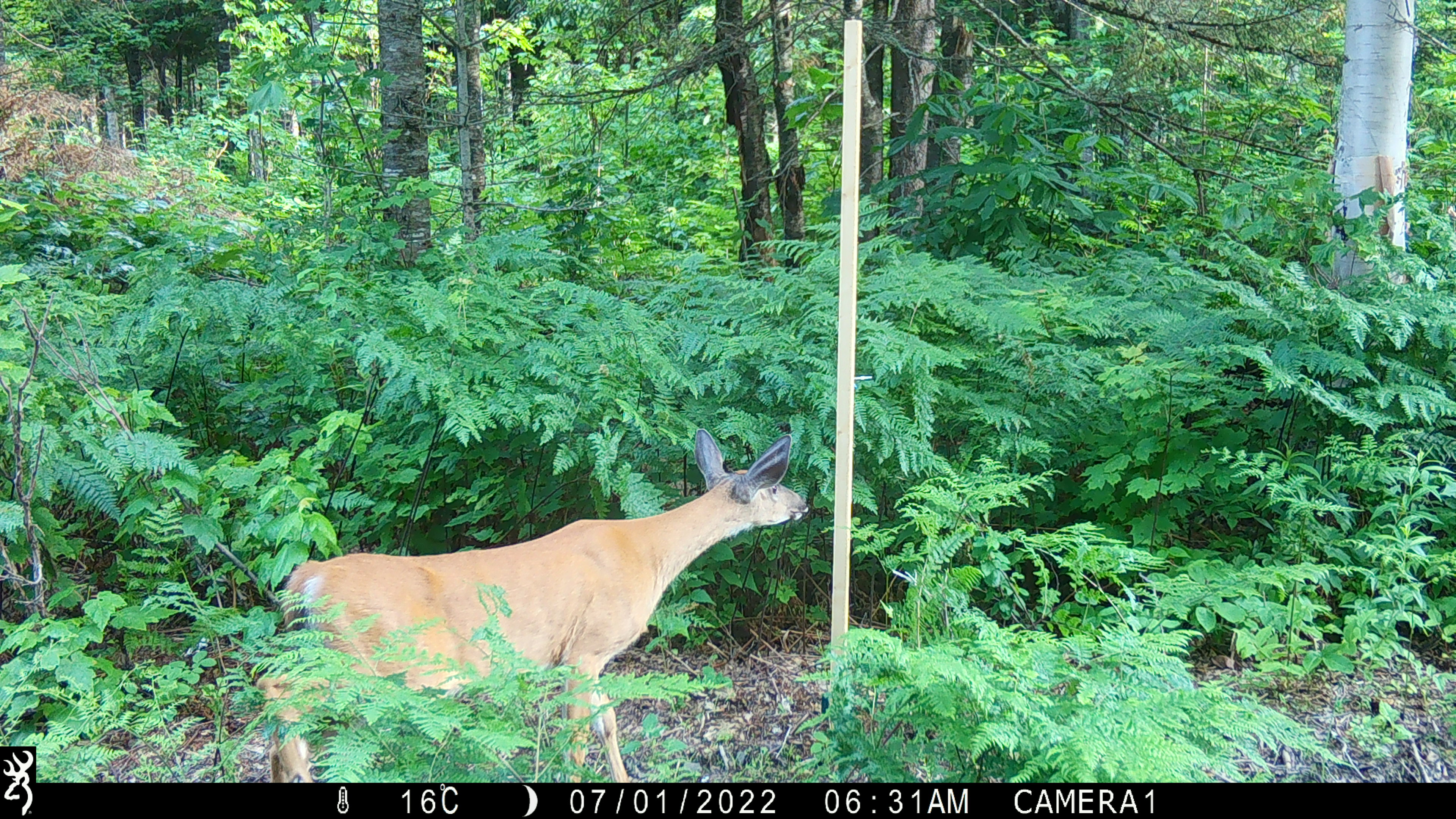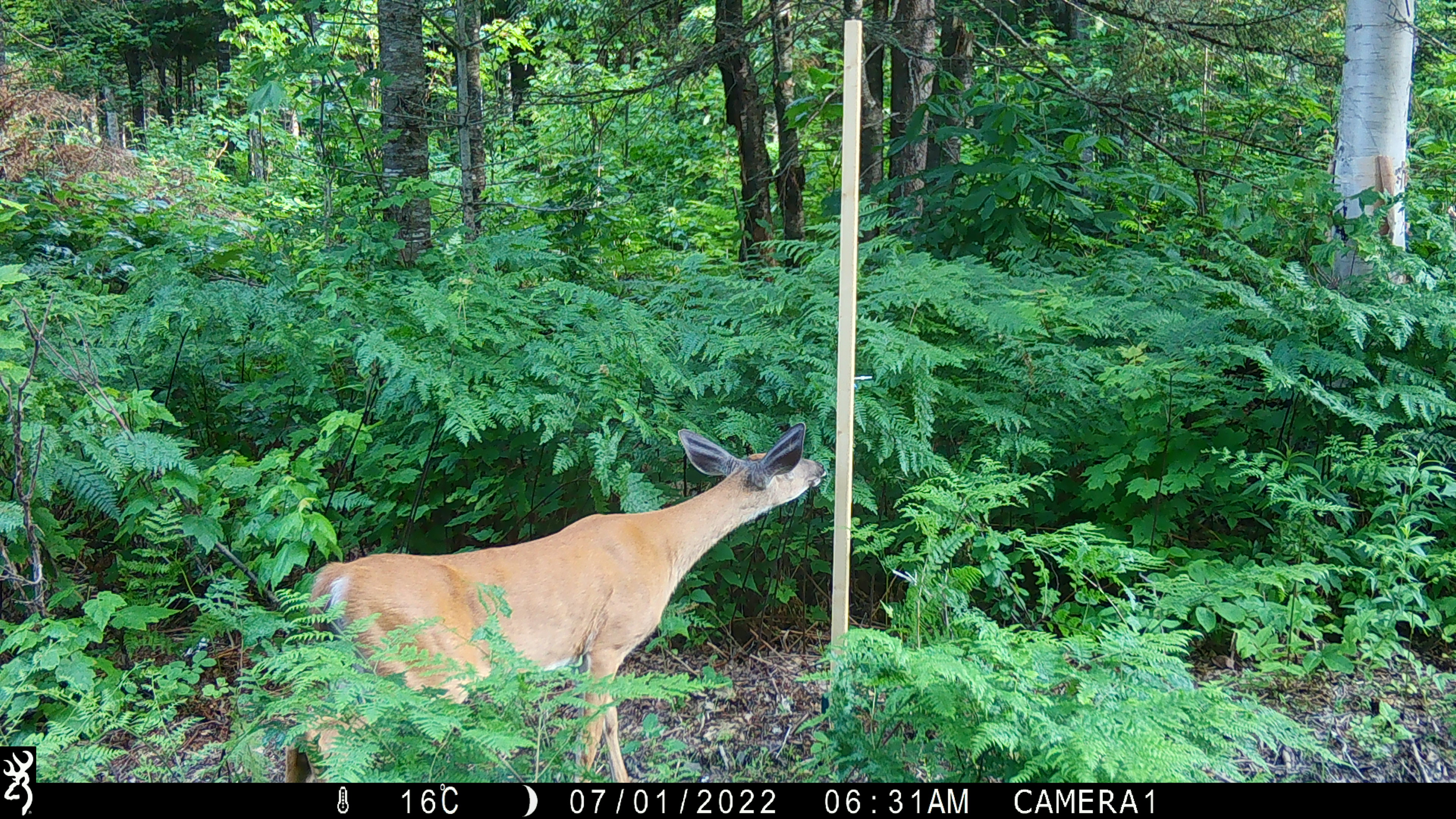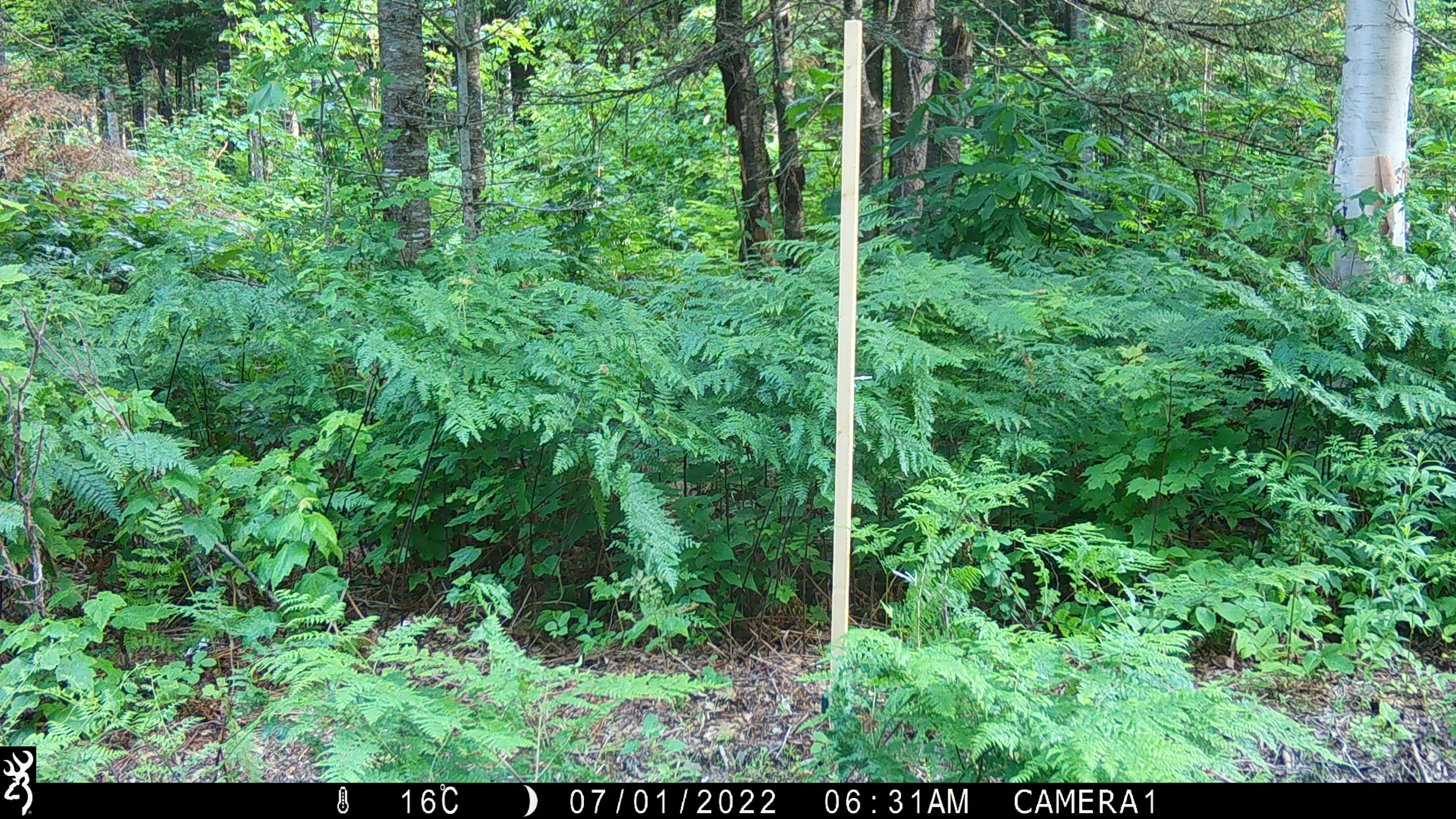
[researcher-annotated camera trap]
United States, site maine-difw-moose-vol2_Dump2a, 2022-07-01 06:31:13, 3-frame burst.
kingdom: Animalia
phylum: Chordata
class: Mammalia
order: Artiodactyla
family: Cervidae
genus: Odocoileus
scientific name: Odocoileus virginianus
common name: white-tailed deer